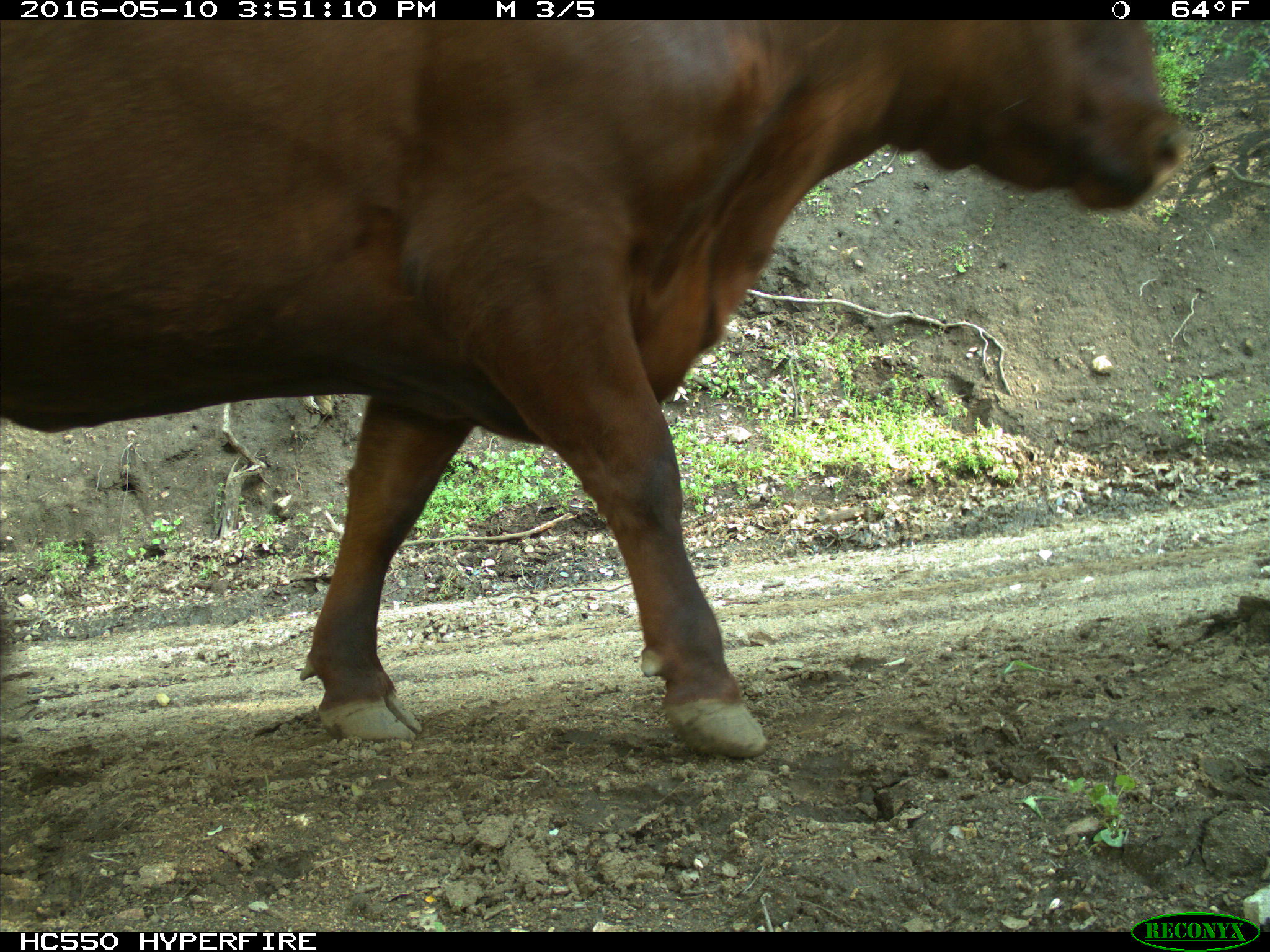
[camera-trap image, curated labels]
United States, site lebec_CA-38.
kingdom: Animalia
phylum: Chordata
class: Mammalia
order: Artiodactyla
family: Bovidae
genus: Bos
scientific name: Bos taurus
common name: domestic cow